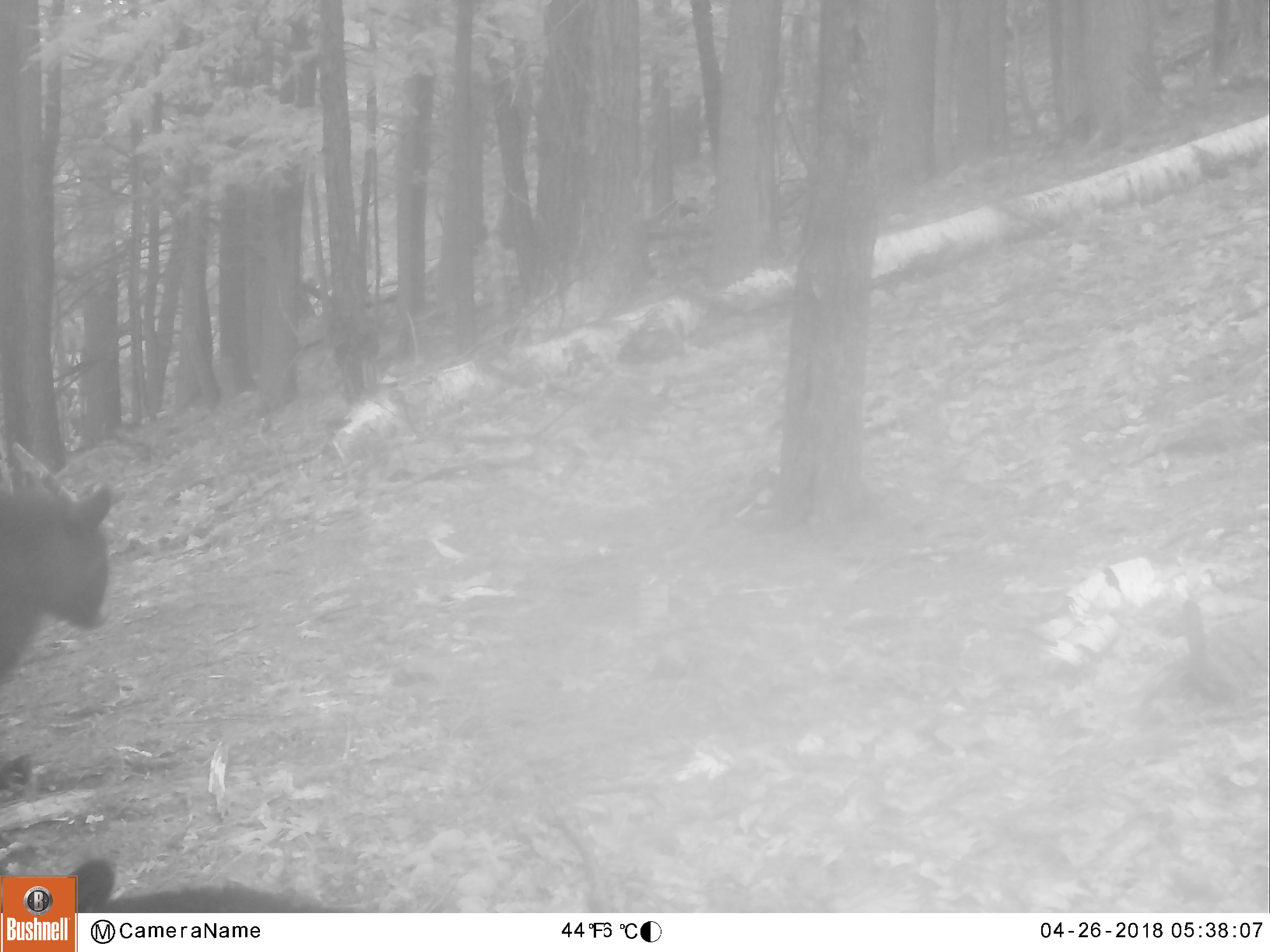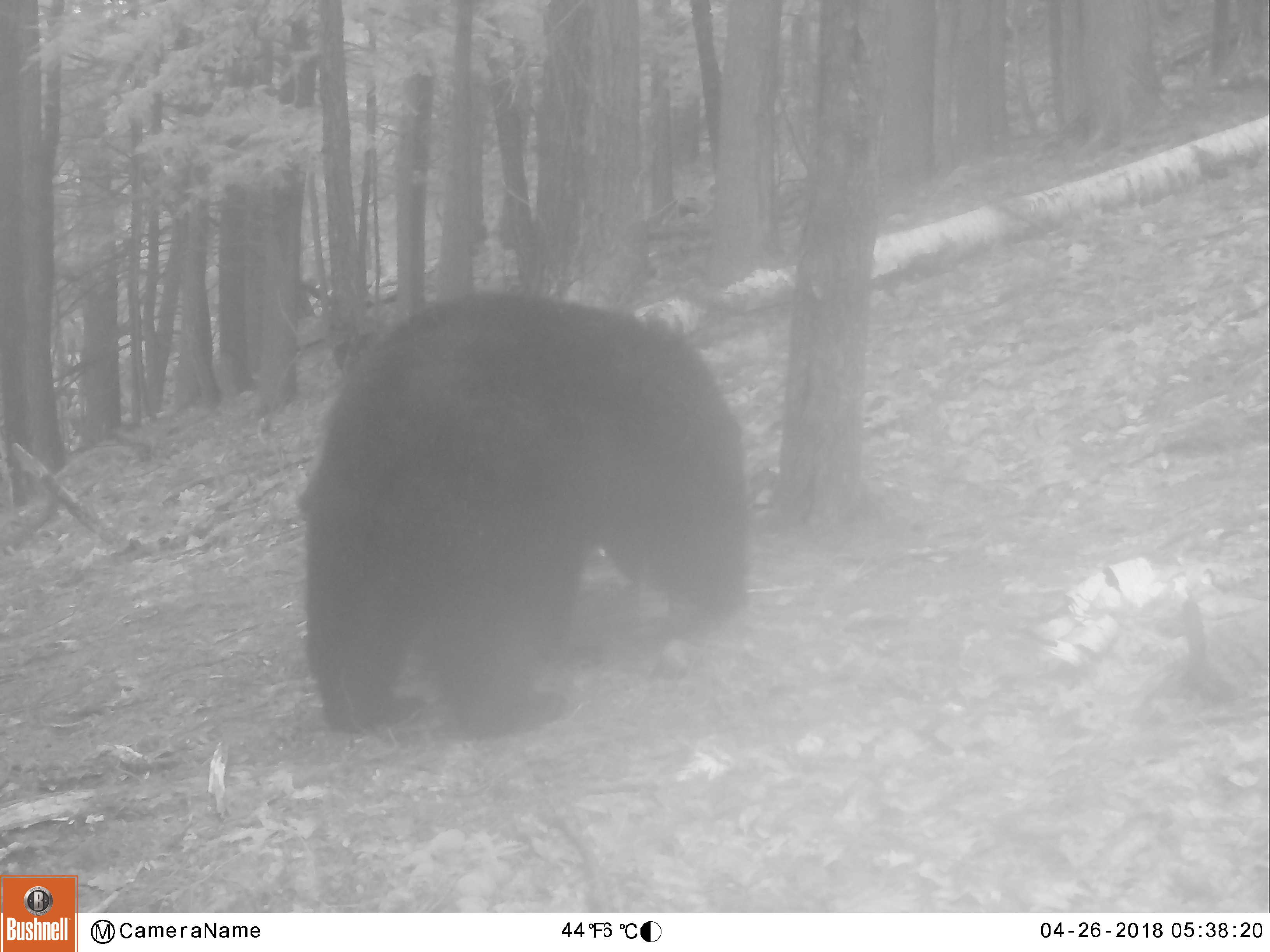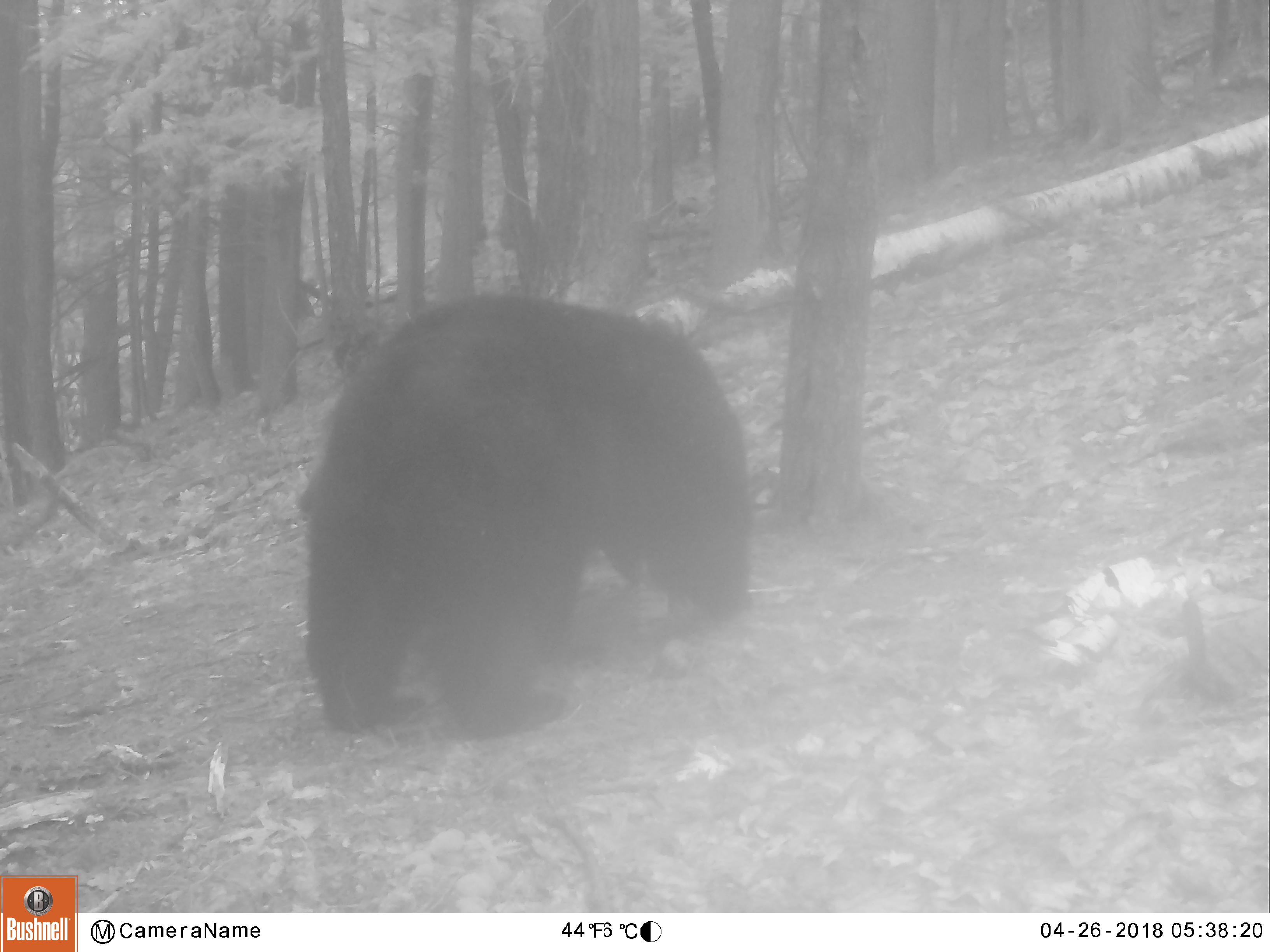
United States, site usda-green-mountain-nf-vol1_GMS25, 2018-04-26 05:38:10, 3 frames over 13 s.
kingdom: Animalia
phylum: Chordata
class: Mammalia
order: Carnivora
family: Ursidae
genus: Ursus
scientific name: Ursus americanus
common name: black bear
Black bear (Ursus americanus).